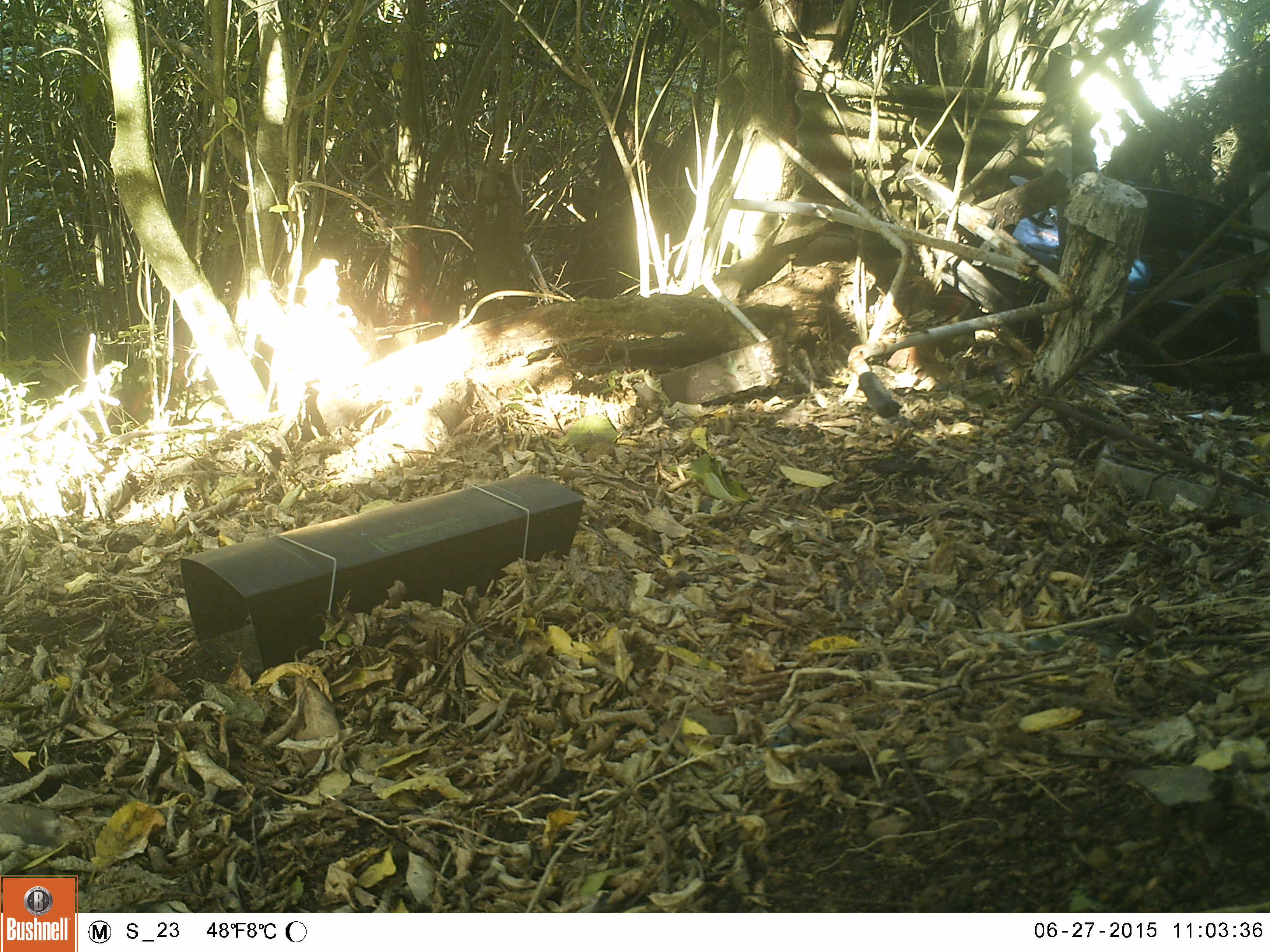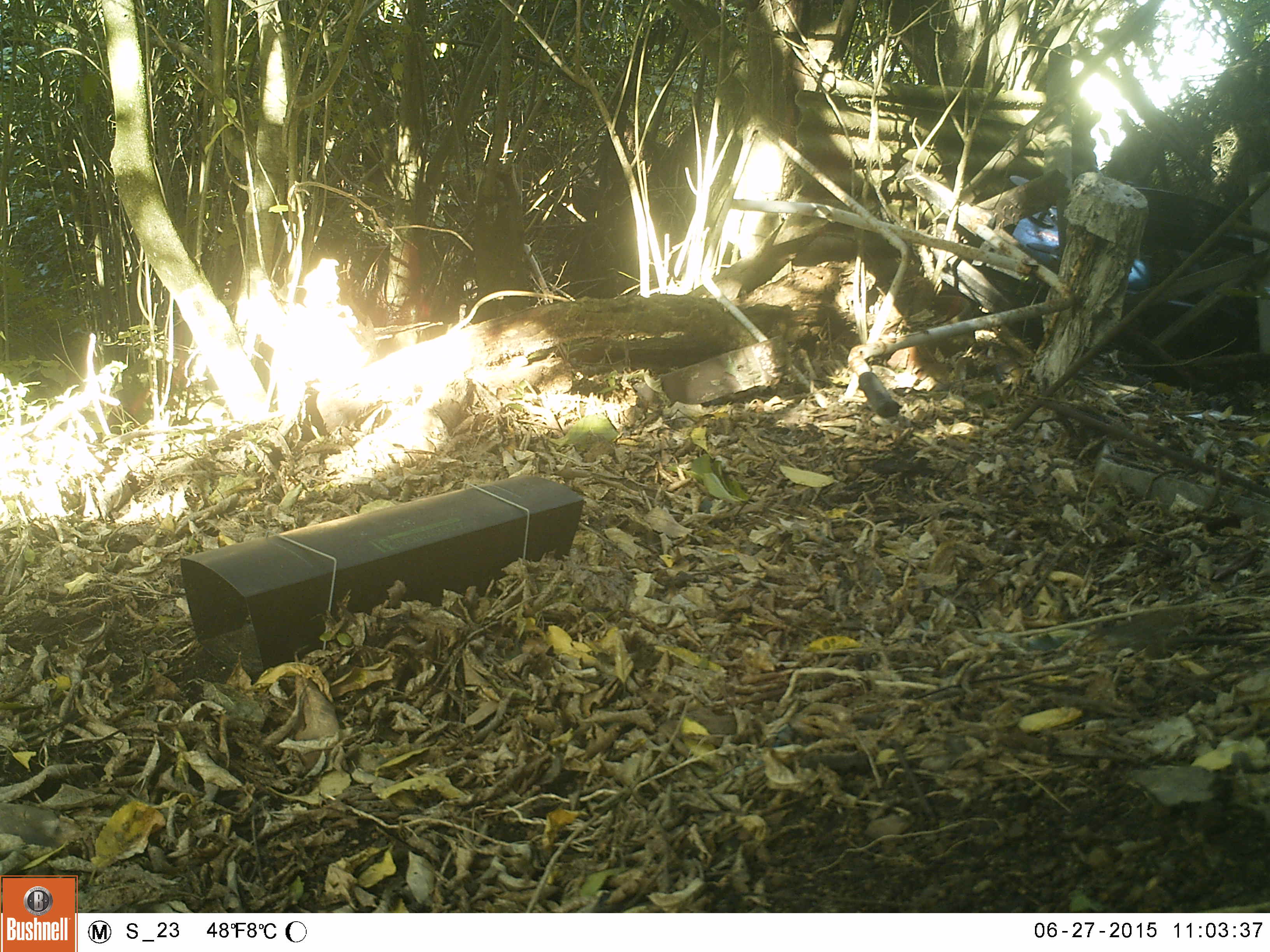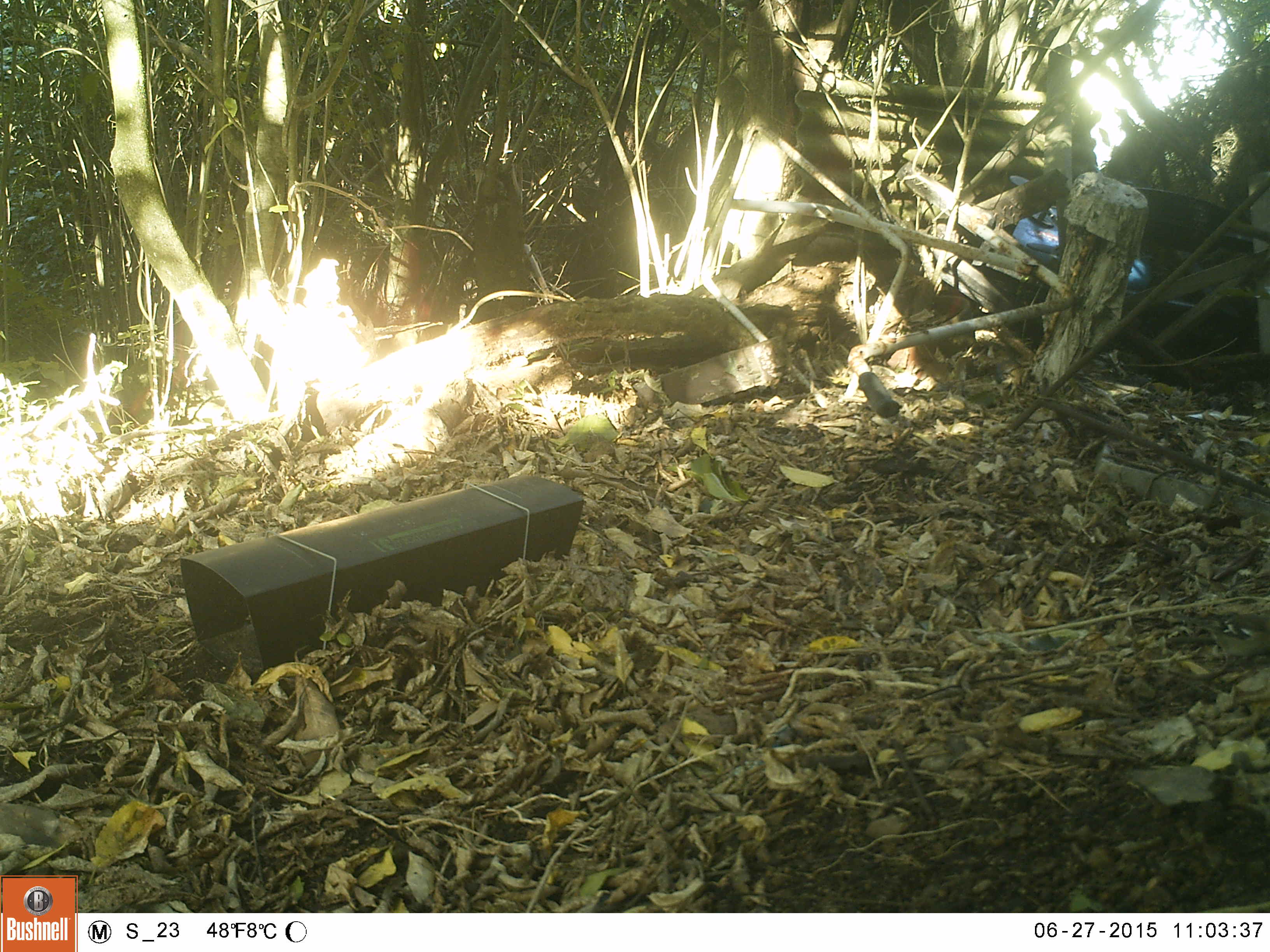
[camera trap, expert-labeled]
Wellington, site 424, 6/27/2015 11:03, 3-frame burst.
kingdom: Animalia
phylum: Chordata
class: Aves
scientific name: Aves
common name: bird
Bird (Aves).